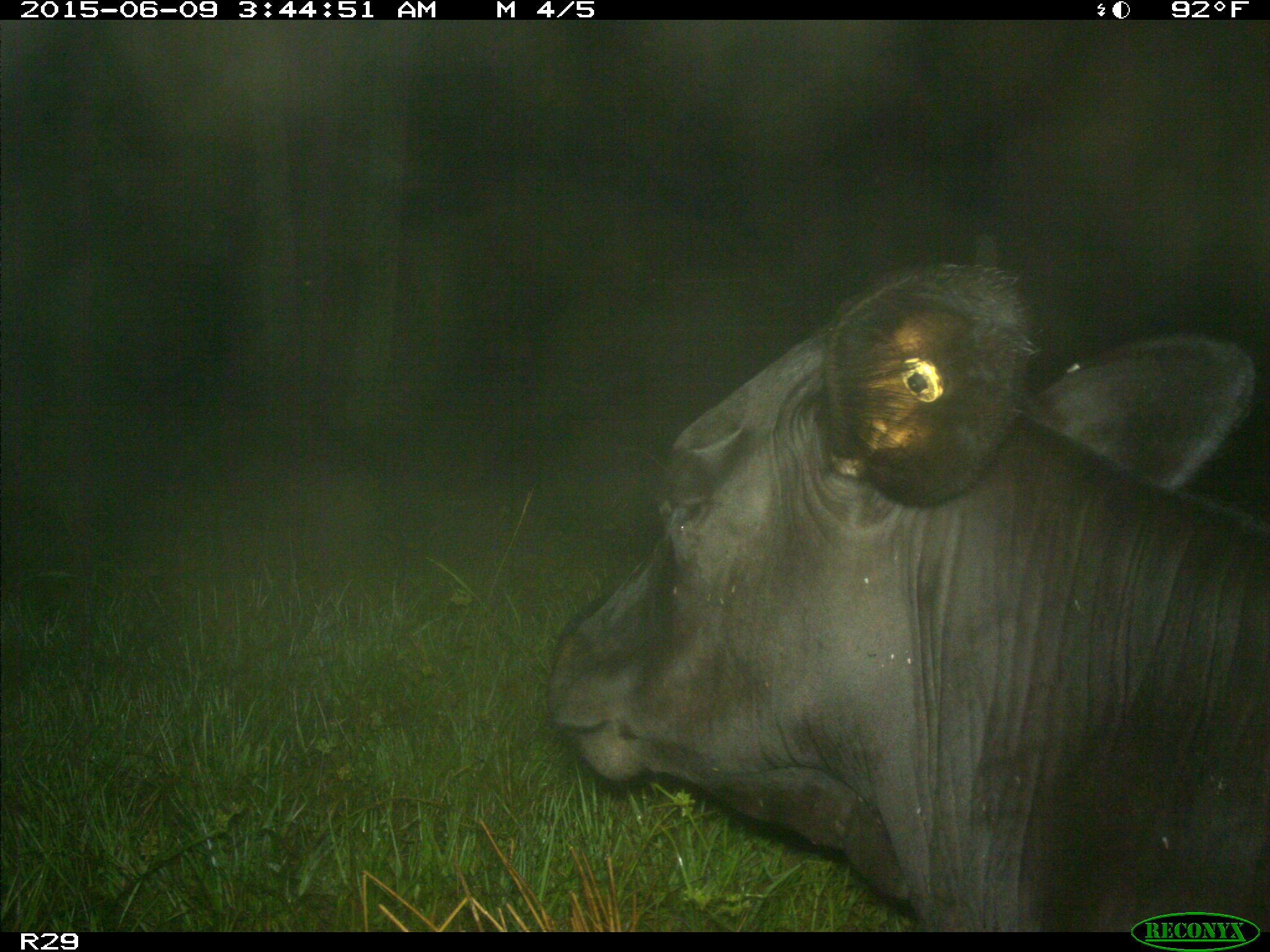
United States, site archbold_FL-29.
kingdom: Animalia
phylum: Chordata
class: Mammalia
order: Artiodactyla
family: Bovidae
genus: Bos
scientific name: Bos taurus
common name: domestic cow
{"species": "Bos taurus (domestic cow)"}